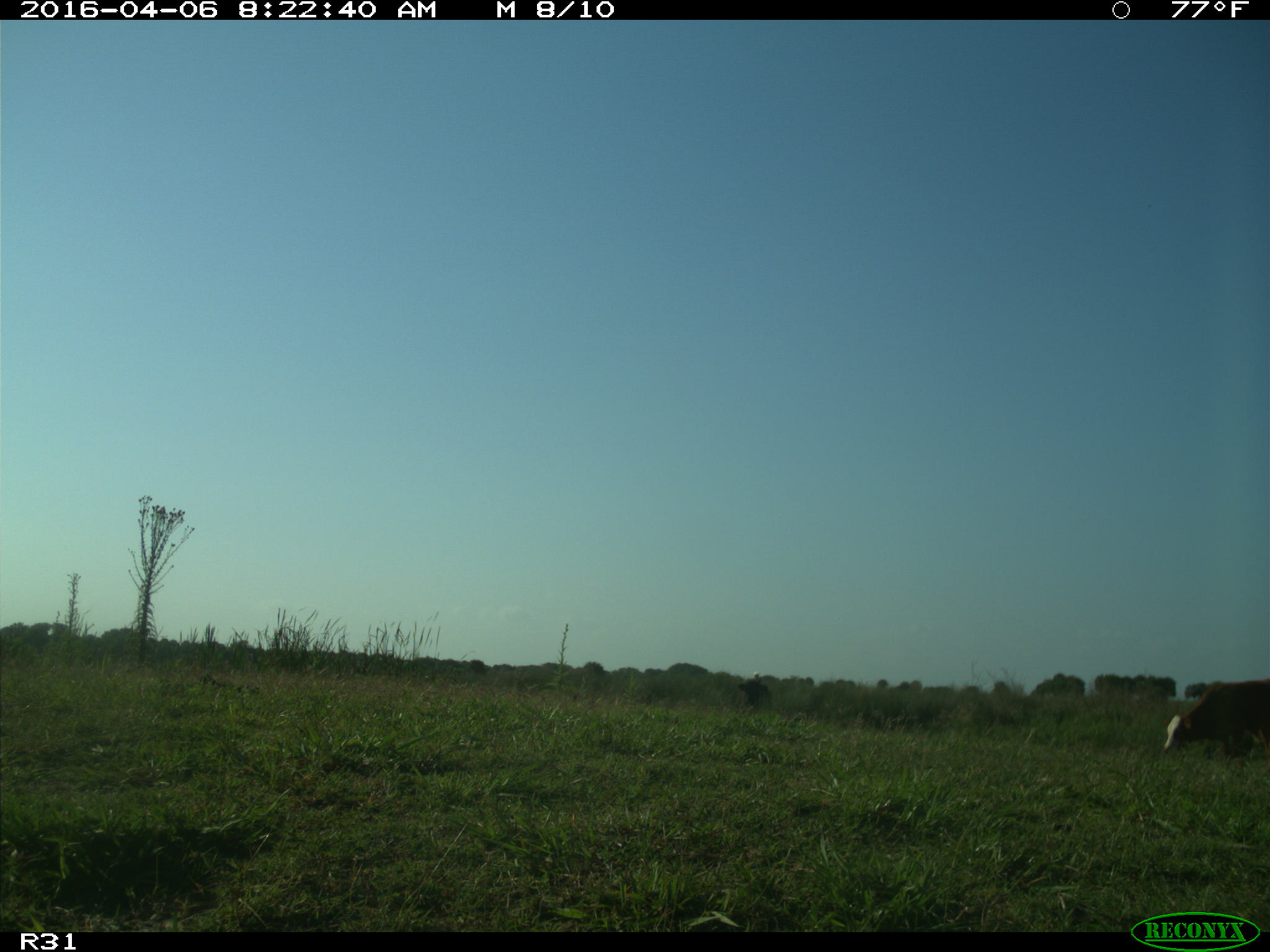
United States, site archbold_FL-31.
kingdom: Animalia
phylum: Chordata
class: Mammalia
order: Artiodactyla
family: Bovidae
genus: Bos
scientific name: Bos taurus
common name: domestic cow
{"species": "Bos taurus (domestic cow)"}